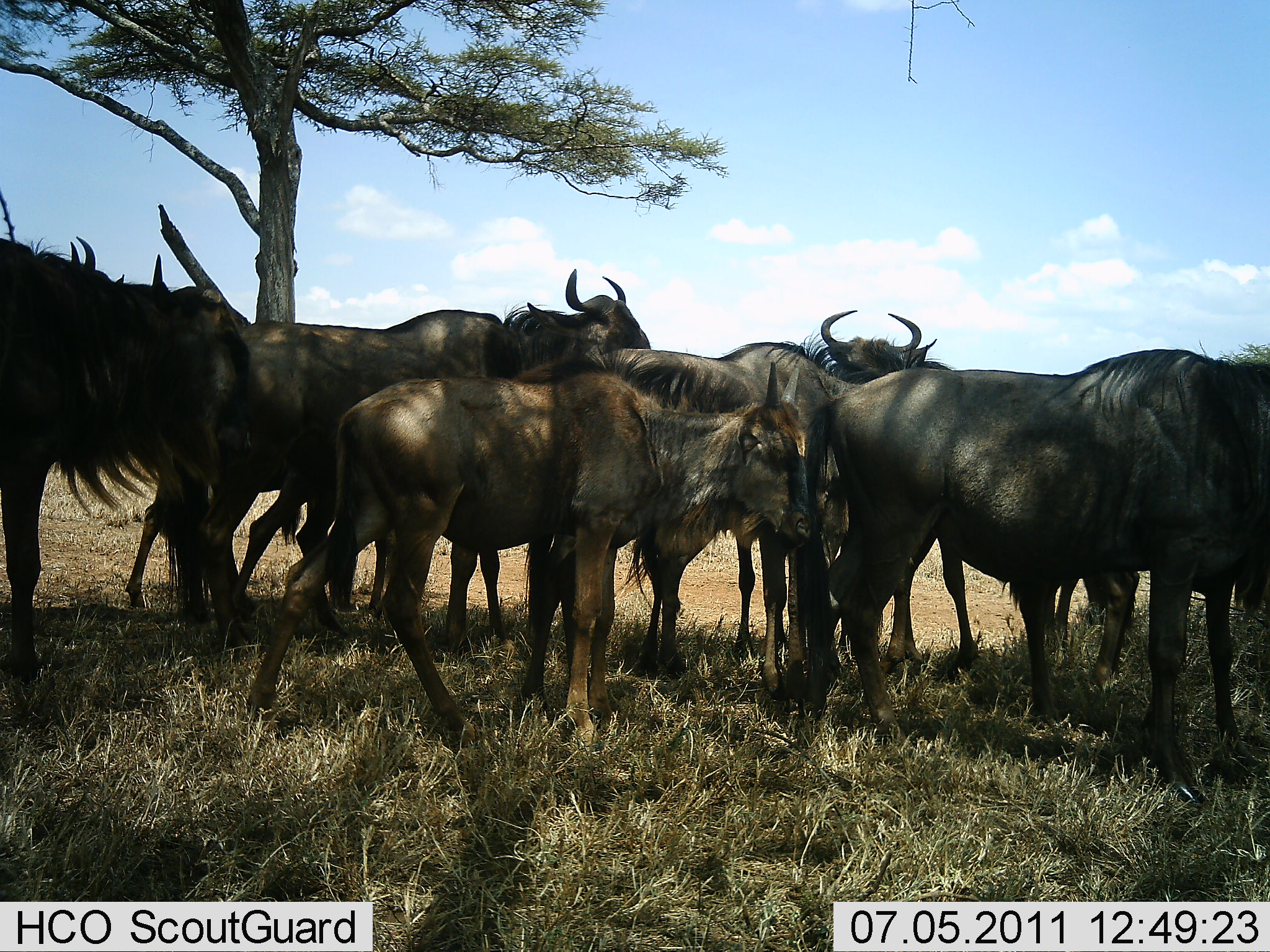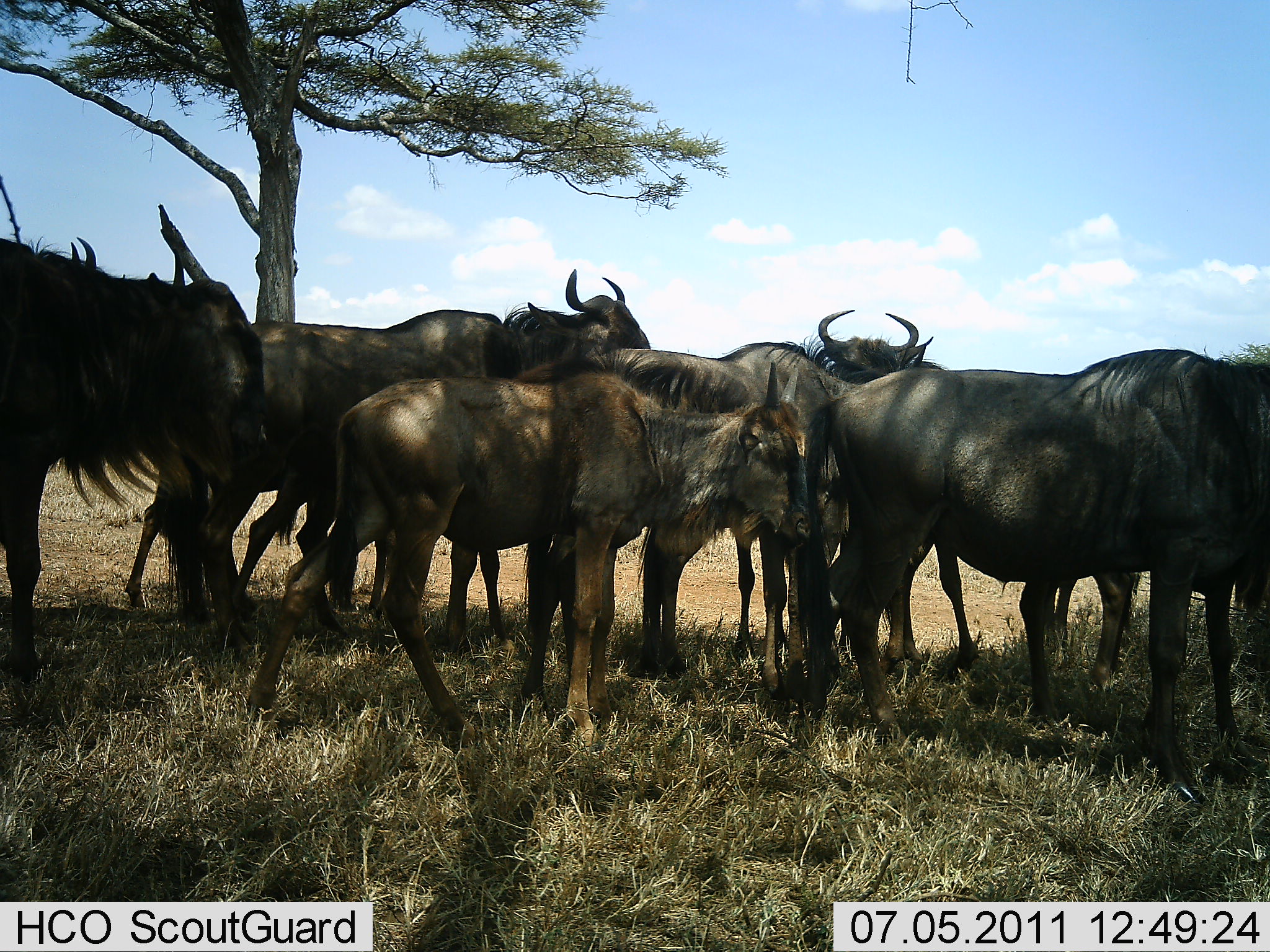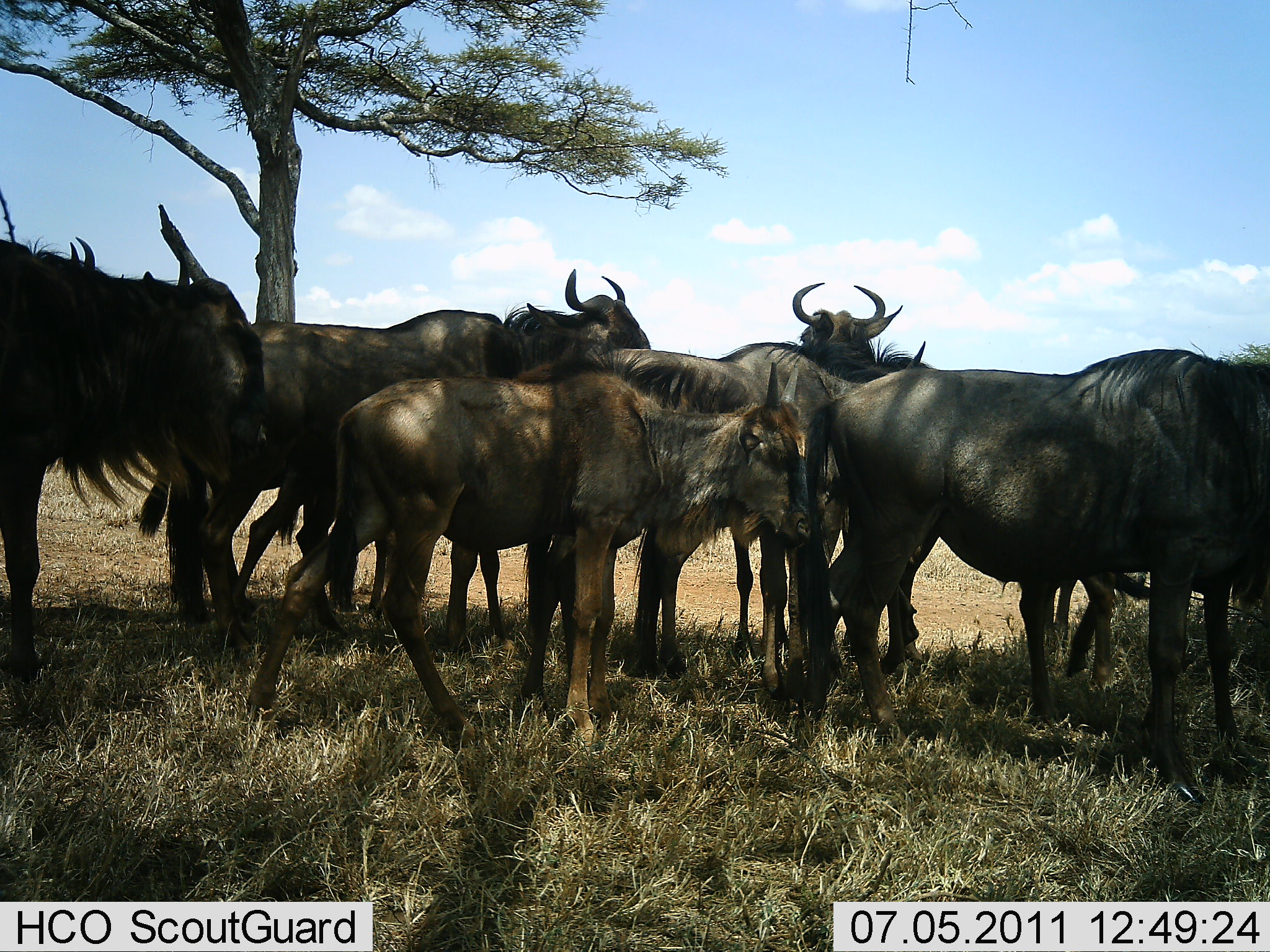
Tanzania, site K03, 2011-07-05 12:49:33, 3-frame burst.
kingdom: Animalia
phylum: Chordata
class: Mammalia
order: Artiodactyla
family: Bovidae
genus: Connochaetes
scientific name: Connochaetes taurinus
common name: blue wildebeest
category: wildebeest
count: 7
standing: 100%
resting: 9%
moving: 0%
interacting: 0%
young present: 64%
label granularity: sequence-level